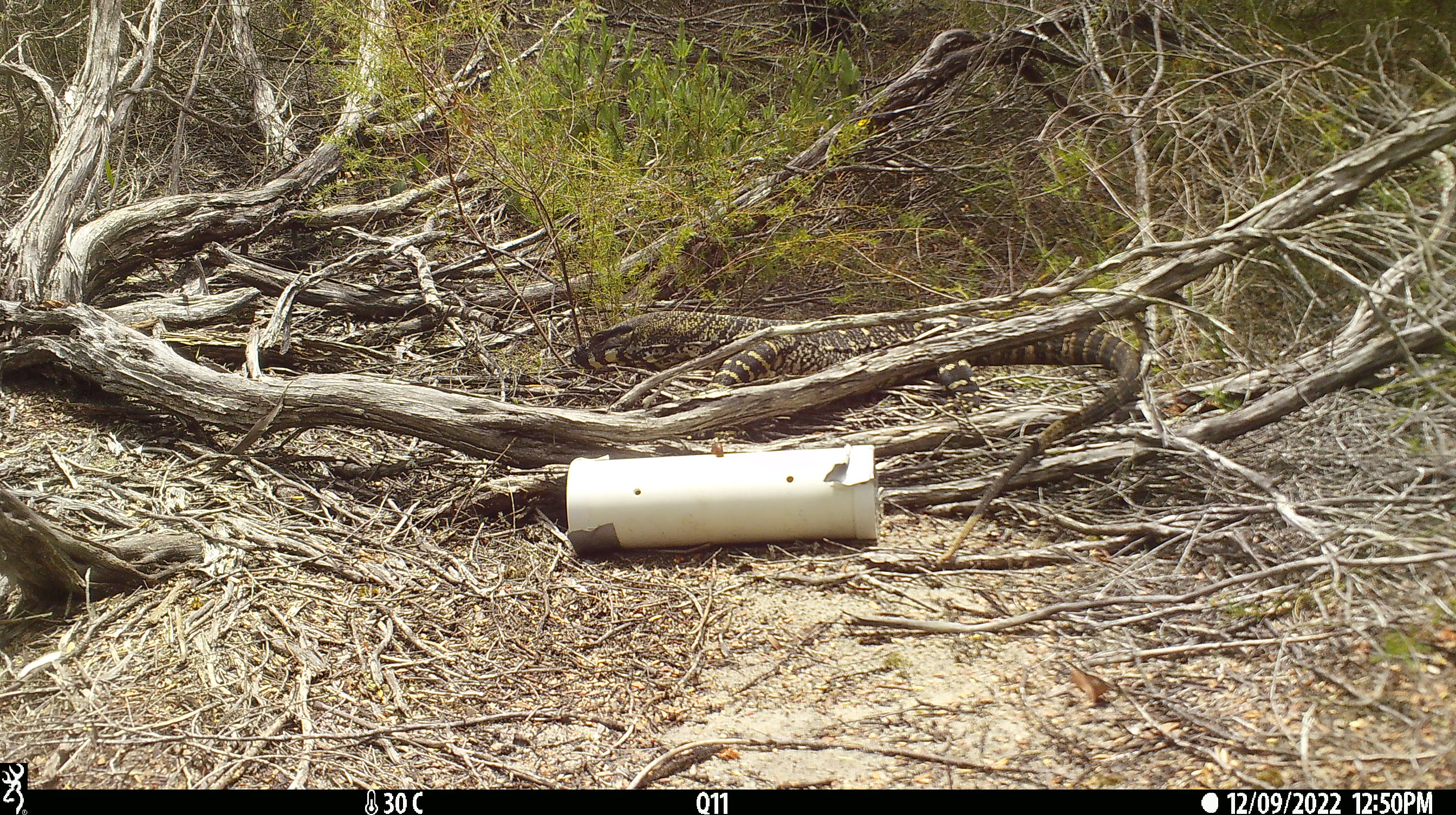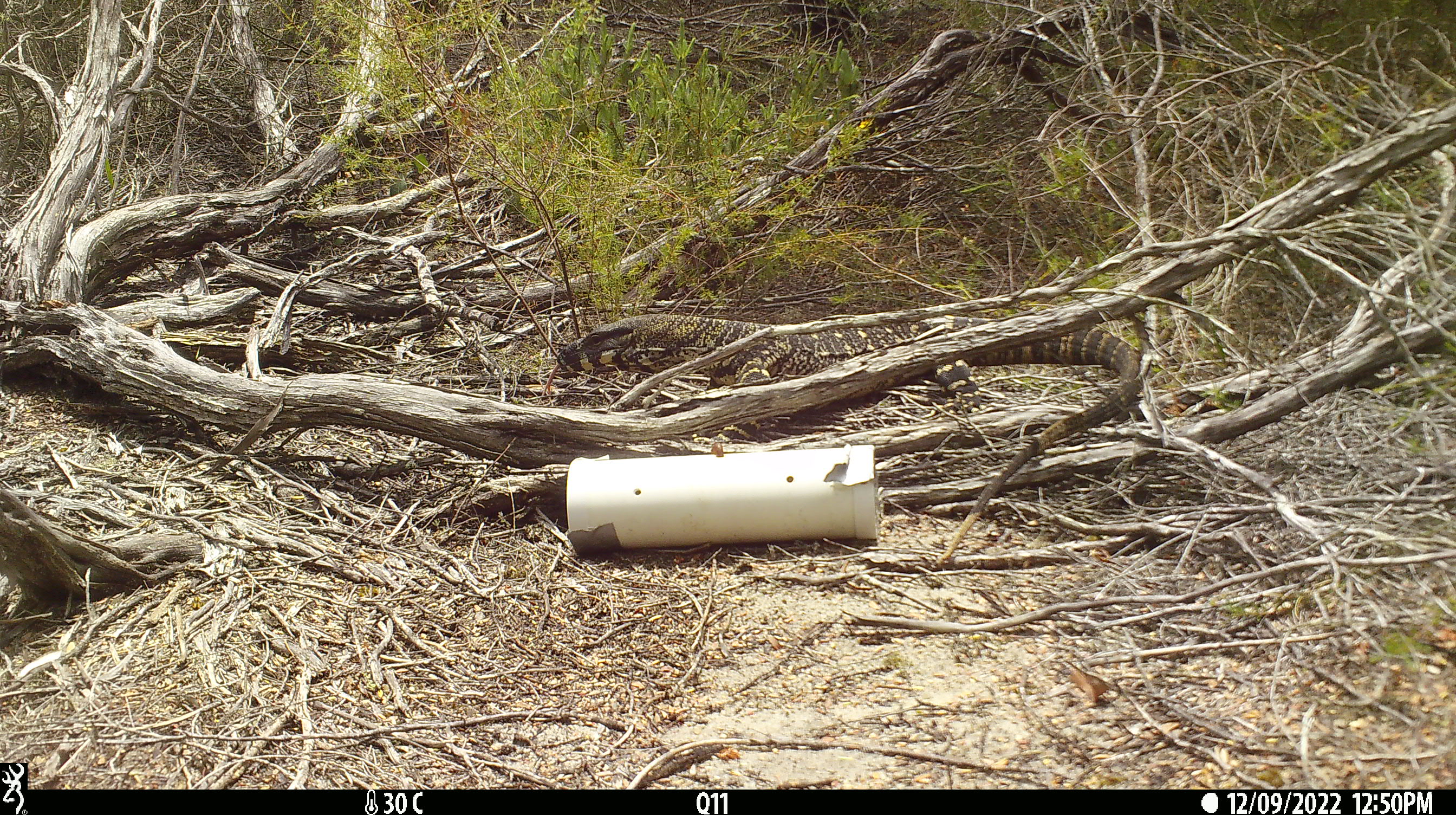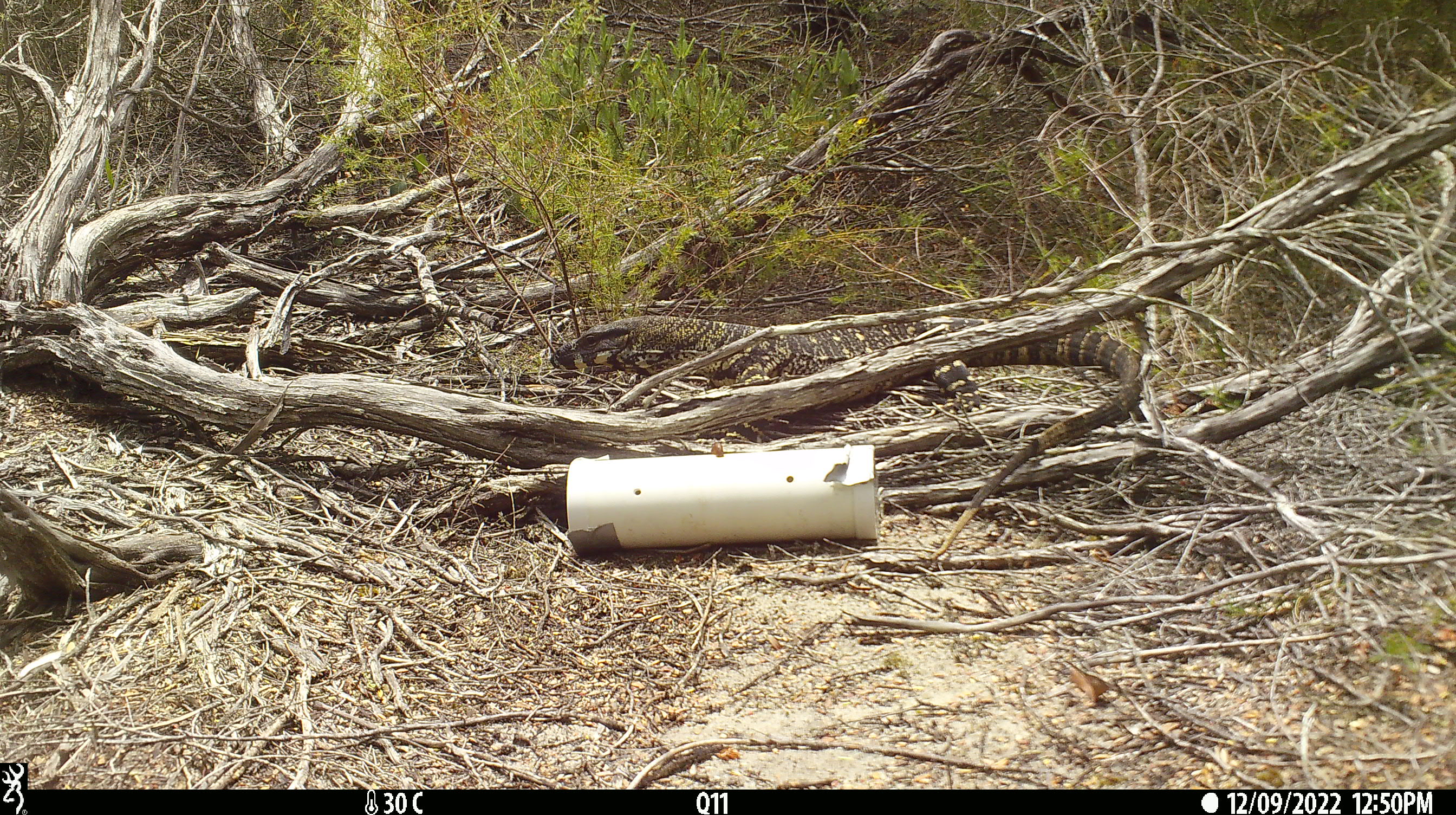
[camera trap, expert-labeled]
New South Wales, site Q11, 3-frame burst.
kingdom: Animalia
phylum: Chordata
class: Reptilia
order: Squamata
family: Varanidae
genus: Varanus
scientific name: Varanus varius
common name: lace monitor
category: goanna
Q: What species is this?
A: Goanna (lace monitor) (Varanus varius).